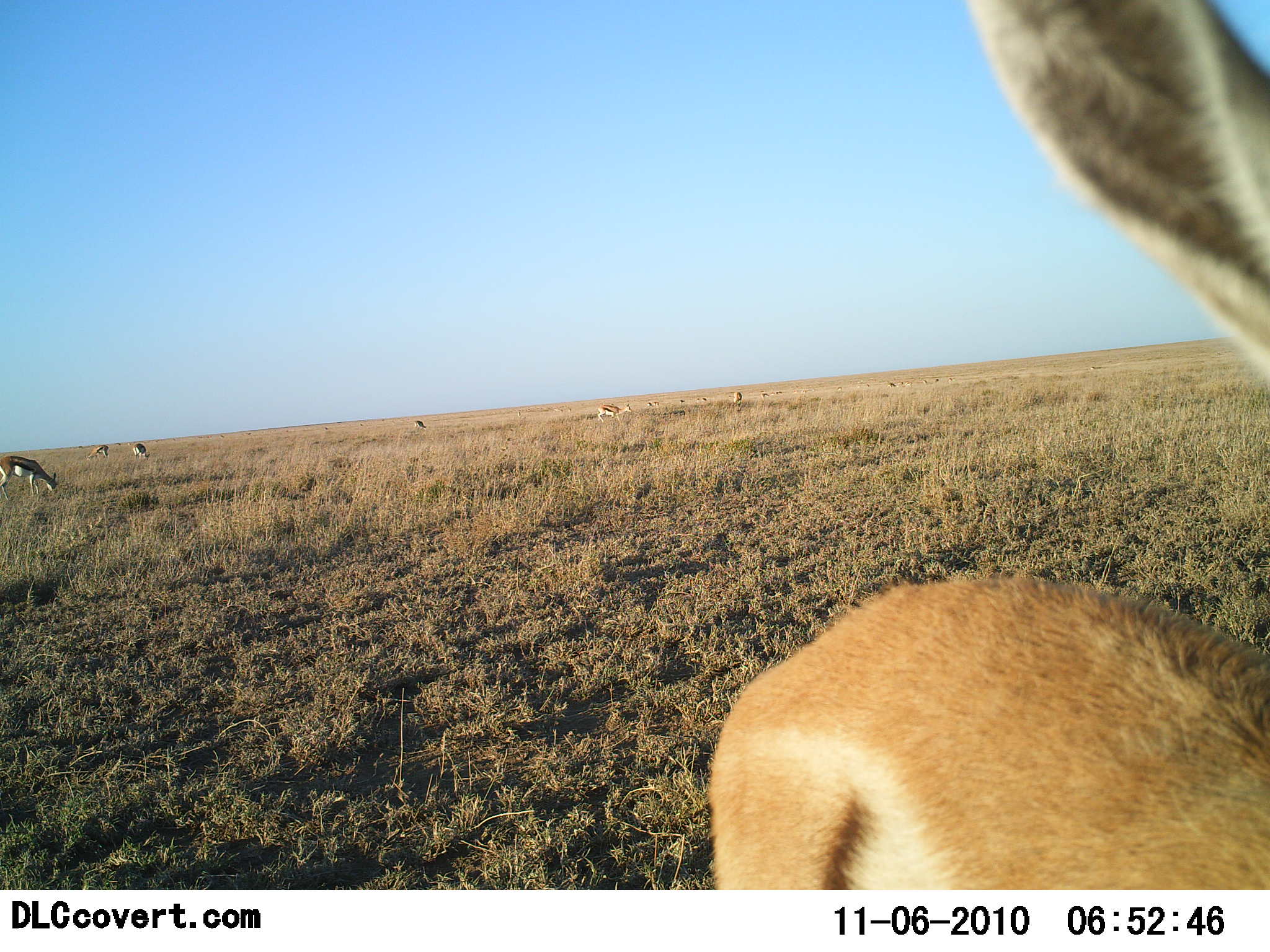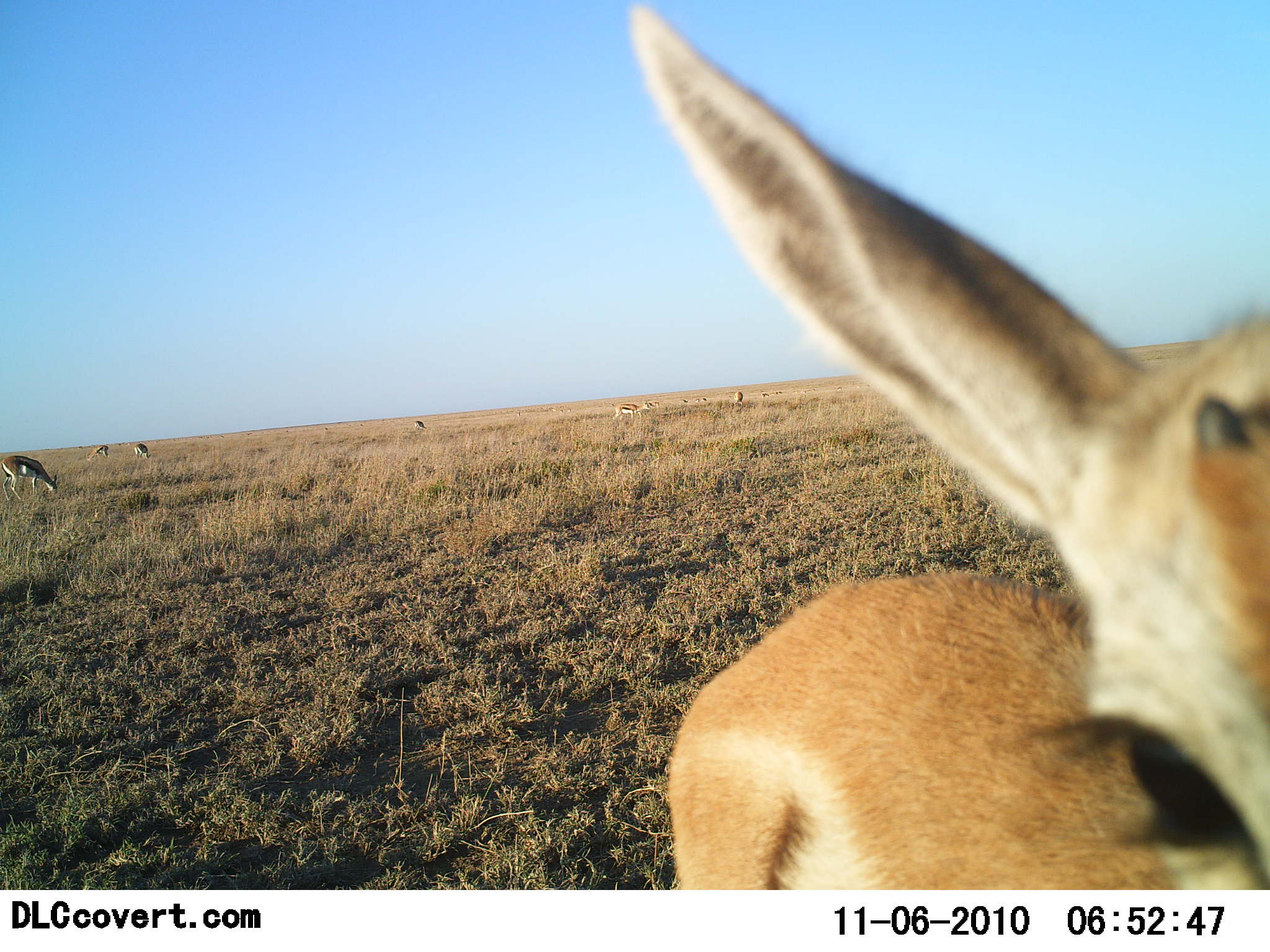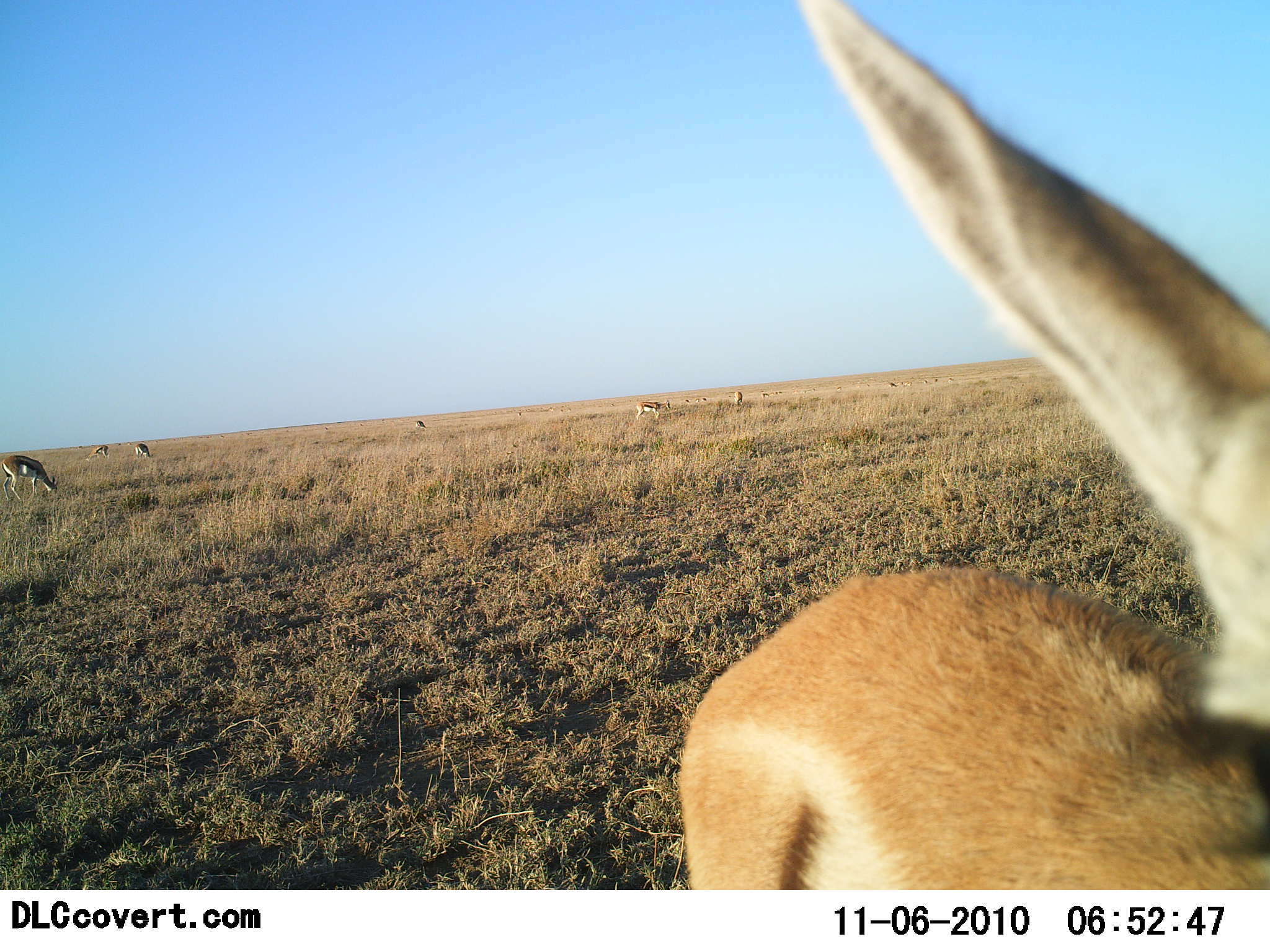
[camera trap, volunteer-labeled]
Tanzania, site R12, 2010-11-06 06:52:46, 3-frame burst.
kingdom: Animalia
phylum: Chordata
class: Mammalia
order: Artiodactyla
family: Bovidae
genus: Eudorcas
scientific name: Eudorcas thomsonii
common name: thomson's gazelle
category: gazellethomsons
Gazellethomsons (thomson's gazelle) (Eudorcas thomsonii), count 7. Behavior (volunteer vote fractions): standing 64%, resting 0%, moving 43%, interacting 14%. Young present (vote fraction): 7%. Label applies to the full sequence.